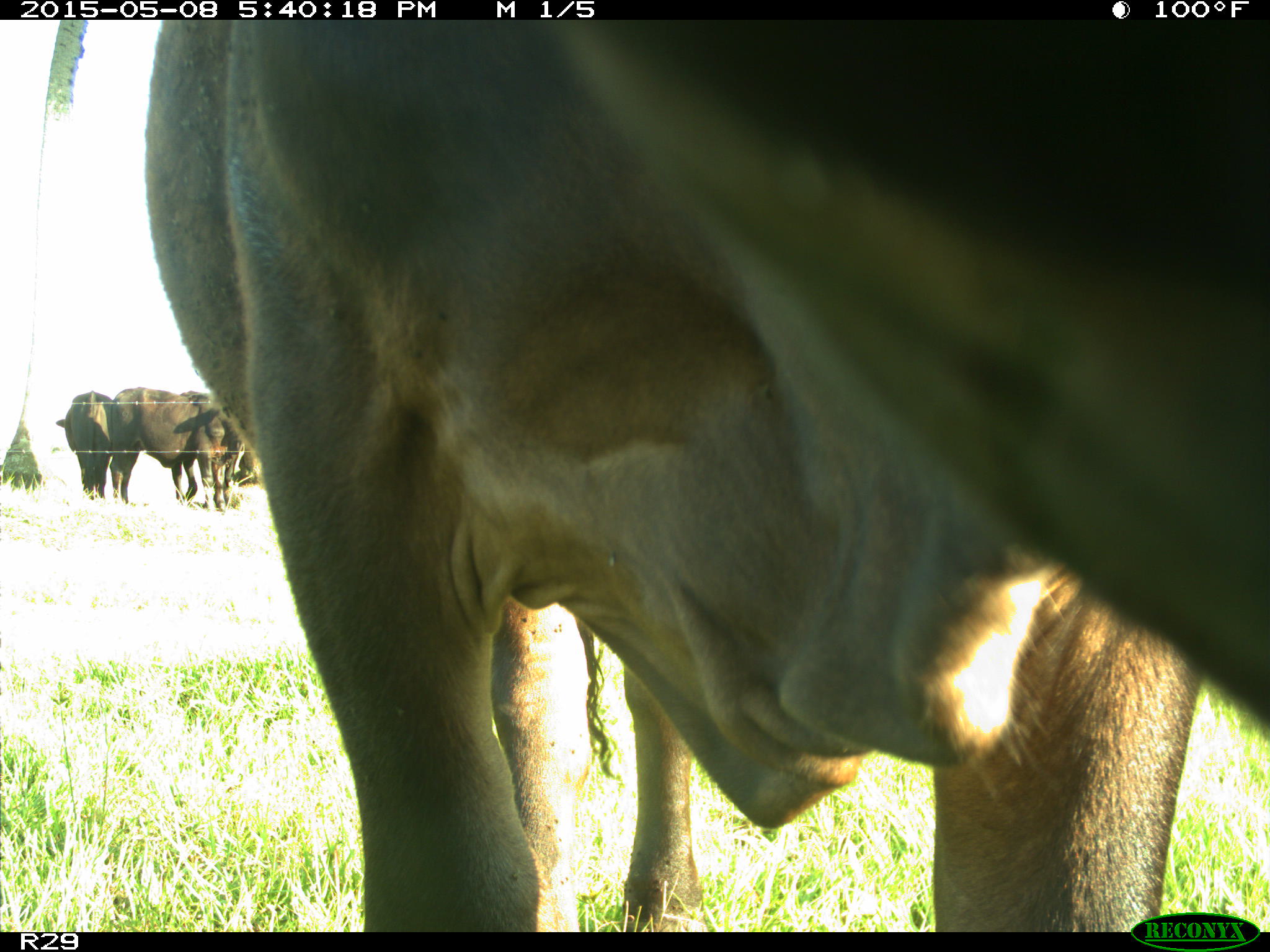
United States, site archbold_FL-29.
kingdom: Animalia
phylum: Chordata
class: Mammalia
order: Artiodactyla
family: Bovidae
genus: Bos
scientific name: Bos taurus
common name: domestic cow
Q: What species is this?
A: Bos taurus (domestic cow).